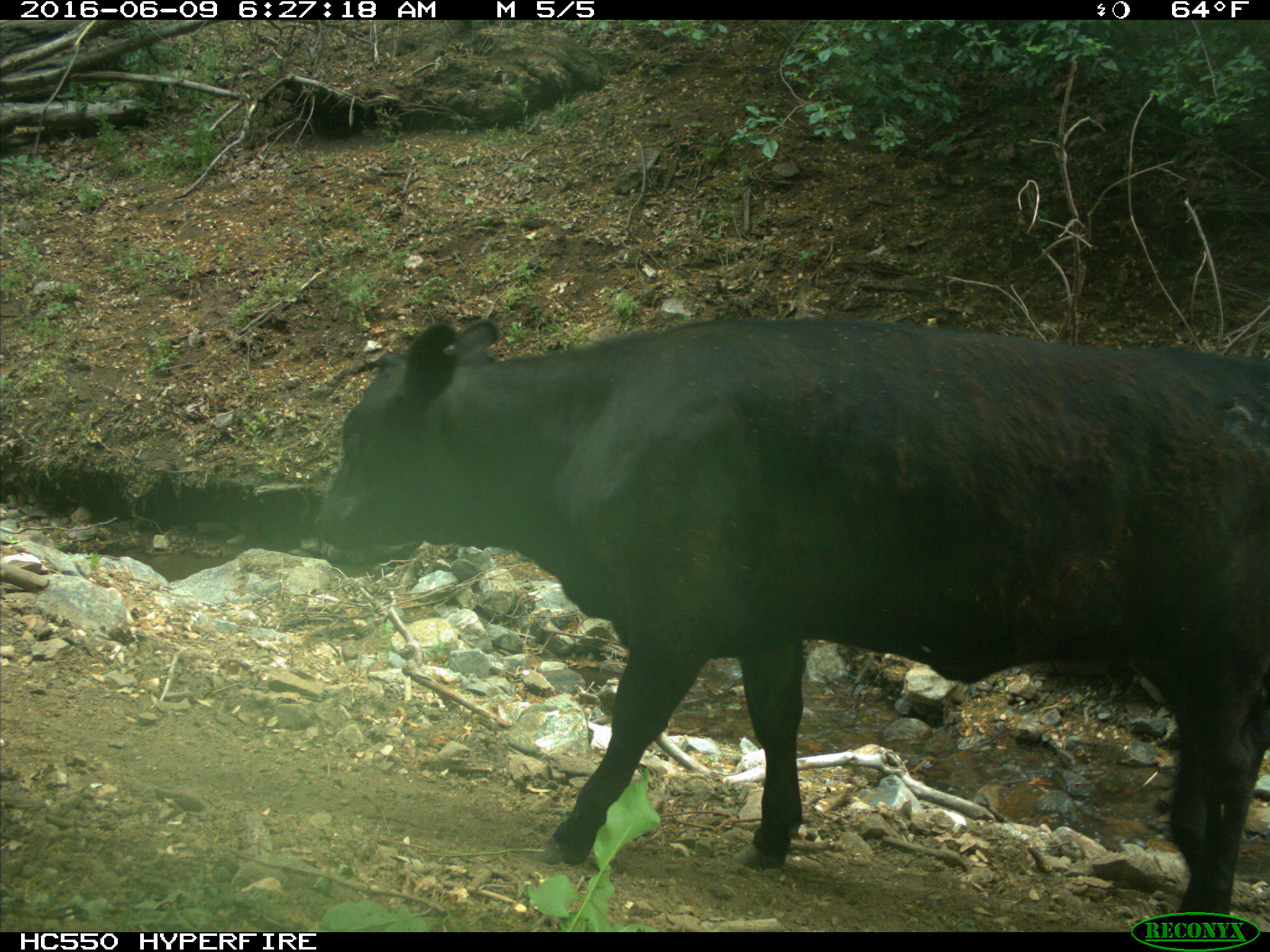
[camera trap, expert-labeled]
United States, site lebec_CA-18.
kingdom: Animalia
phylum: Chordata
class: Mammalia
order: Artiodactyla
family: Bovidae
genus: Bos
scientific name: Bos taurus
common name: domestic cow